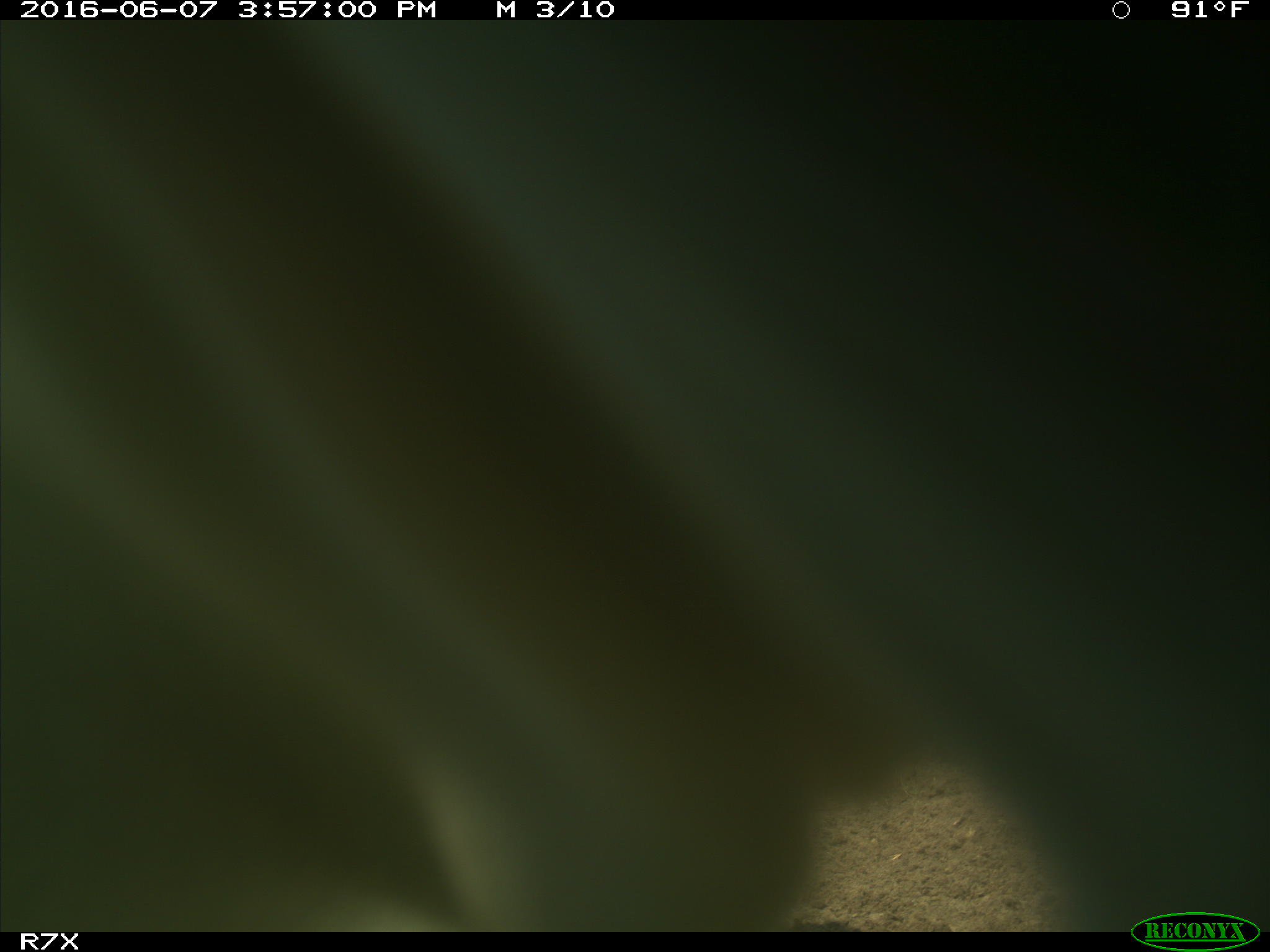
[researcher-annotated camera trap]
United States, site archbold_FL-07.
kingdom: Animalia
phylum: Chordata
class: Mammalia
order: Artiodactyla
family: Bovidae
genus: Bos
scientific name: Bos taurus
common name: domestic cow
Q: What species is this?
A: Bos taurus (domestic cow).